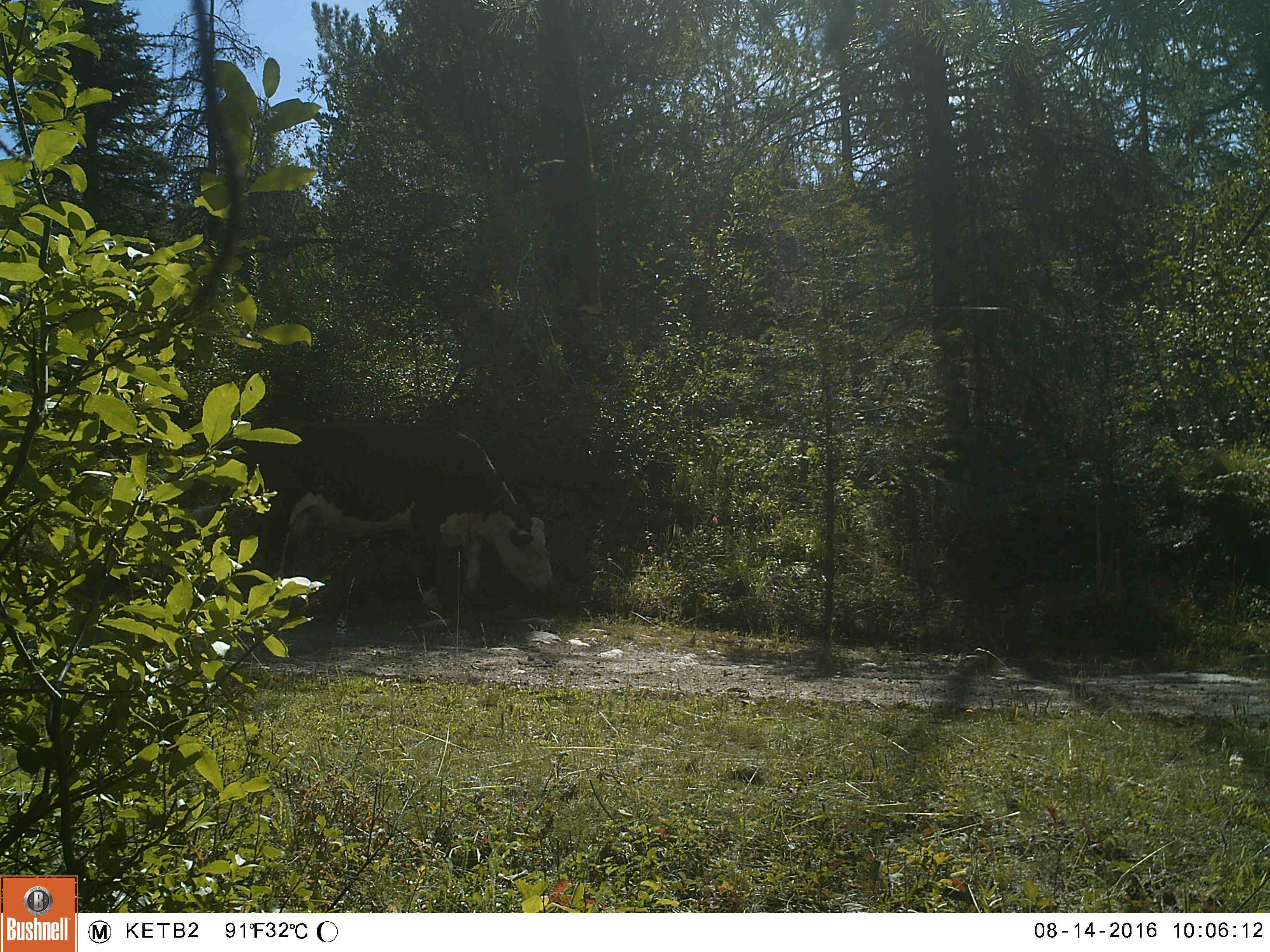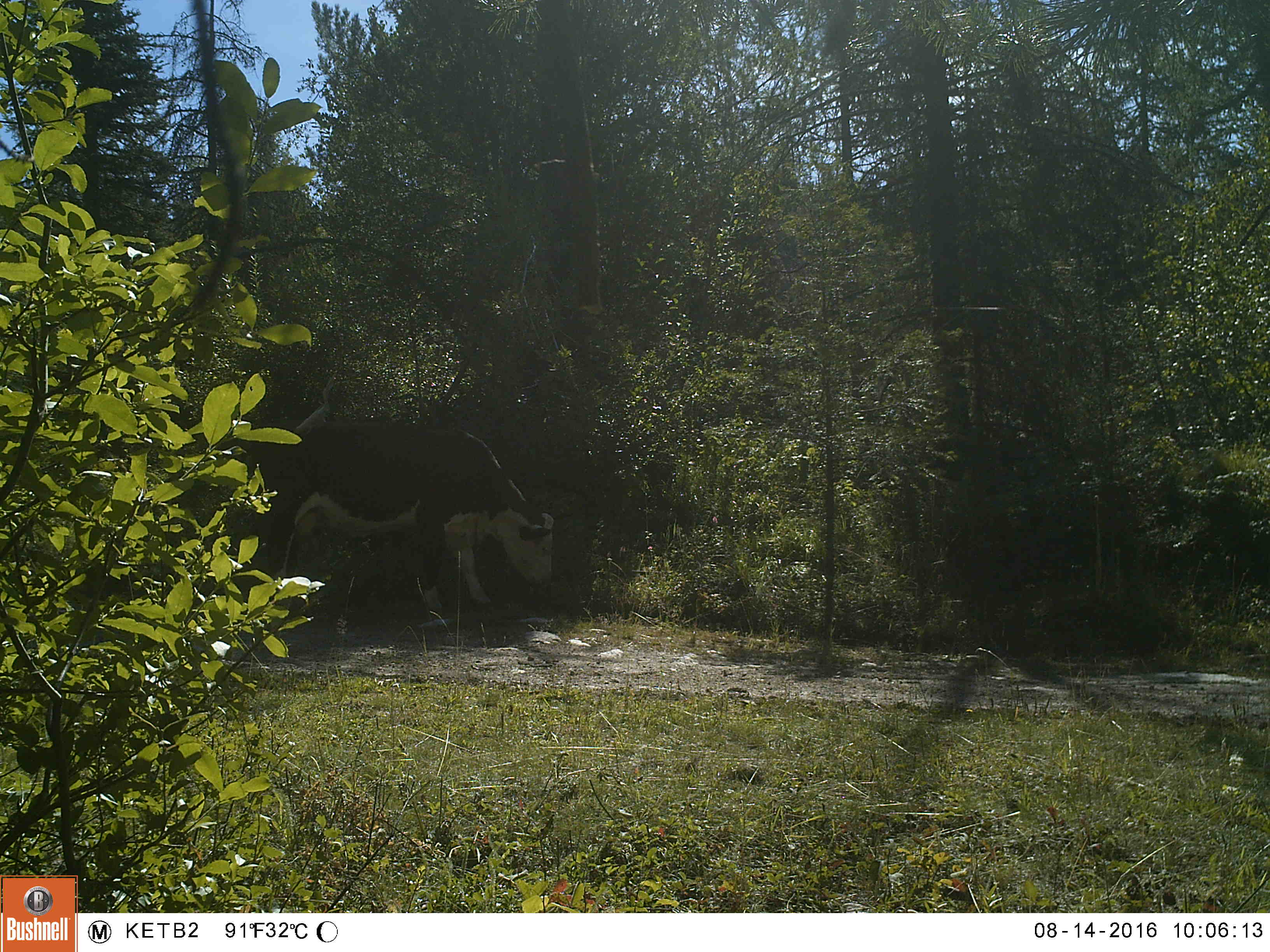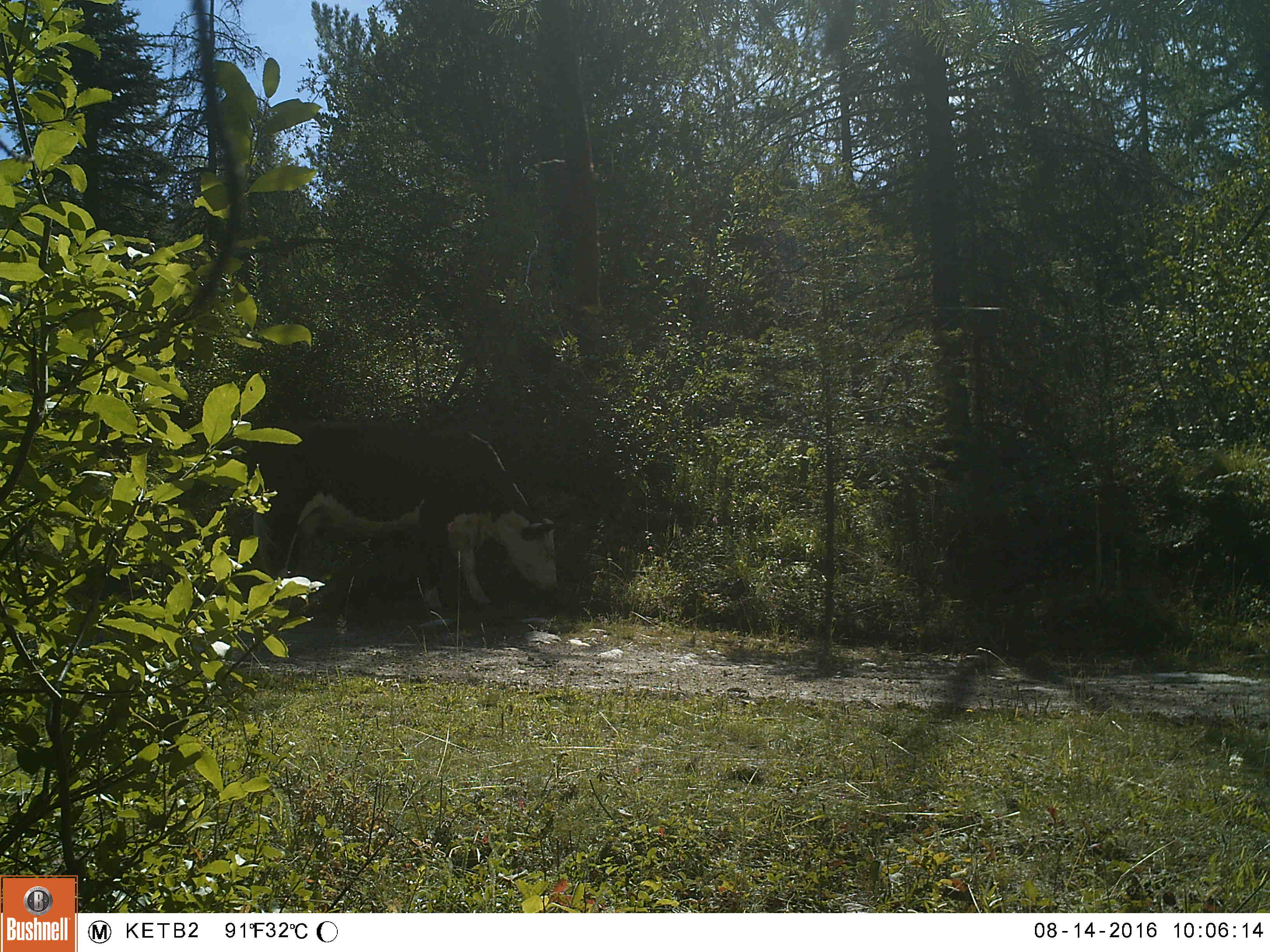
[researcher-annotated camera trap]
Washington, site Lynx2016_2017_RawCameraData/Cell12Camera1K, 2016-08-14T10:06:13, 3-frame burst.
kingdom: Animalia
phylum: Chordata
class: Mammalia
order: Artiodactyla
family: Bovidae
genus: Bos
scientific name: Bos taurus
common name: domestic cattle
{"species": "domestic cattle (Bos taurus)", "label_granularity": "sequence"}